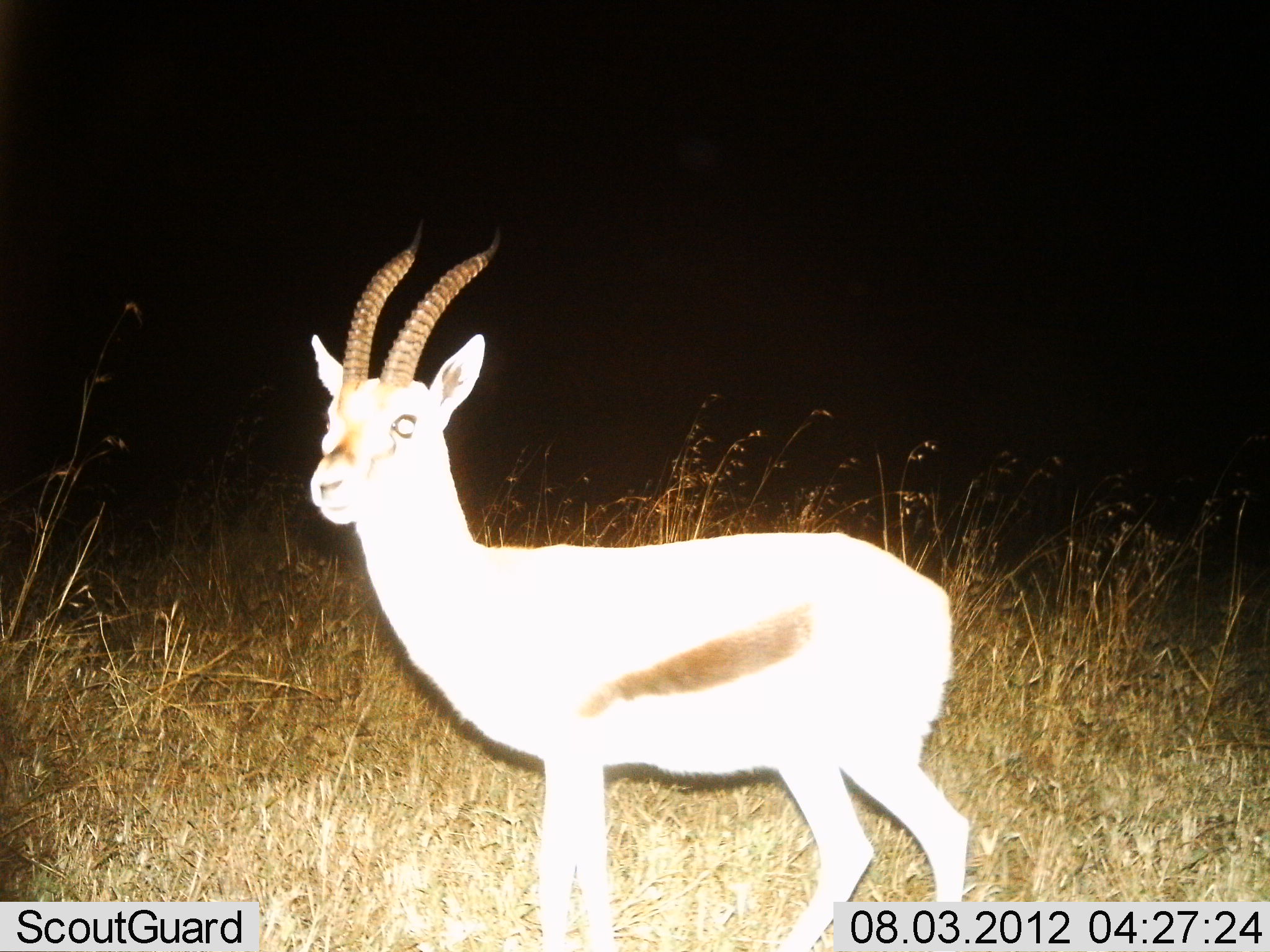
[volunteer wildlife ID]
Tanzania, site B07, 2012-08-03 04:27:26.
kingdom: Animalia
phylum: Chordata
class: Mammalia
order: Artiodactyla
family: Bovidae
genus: Eudorcas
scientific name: Eudorcas thomsonii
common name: thomson's gazelle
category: gazellethomsons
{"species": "gazellethomsons (thomson's gazelle) (Eudorcas thomsonii)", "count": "1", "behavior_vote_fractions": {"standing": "100%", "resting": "0%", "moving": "0%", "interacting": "0%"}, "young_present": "0%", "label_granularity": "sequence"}